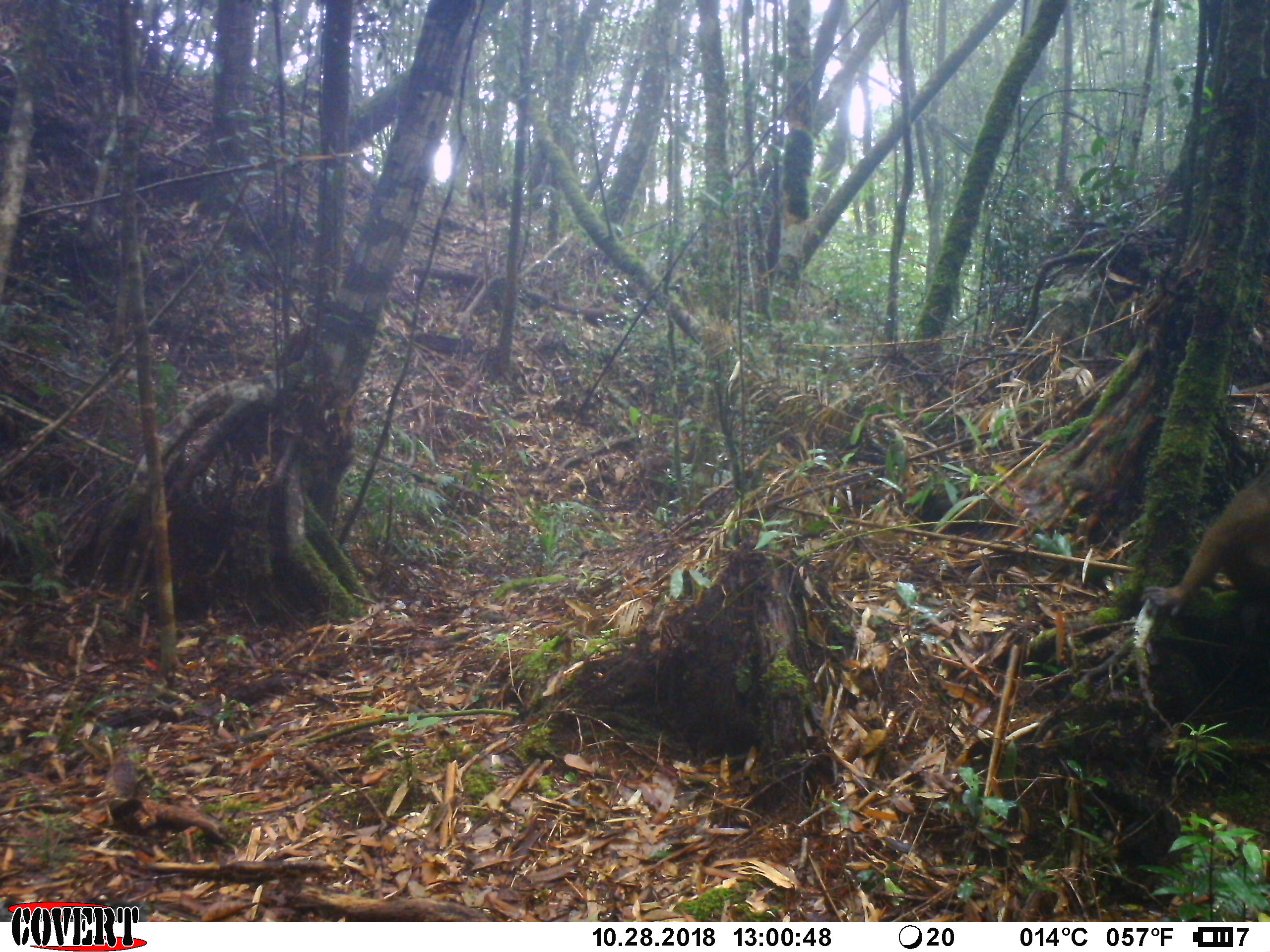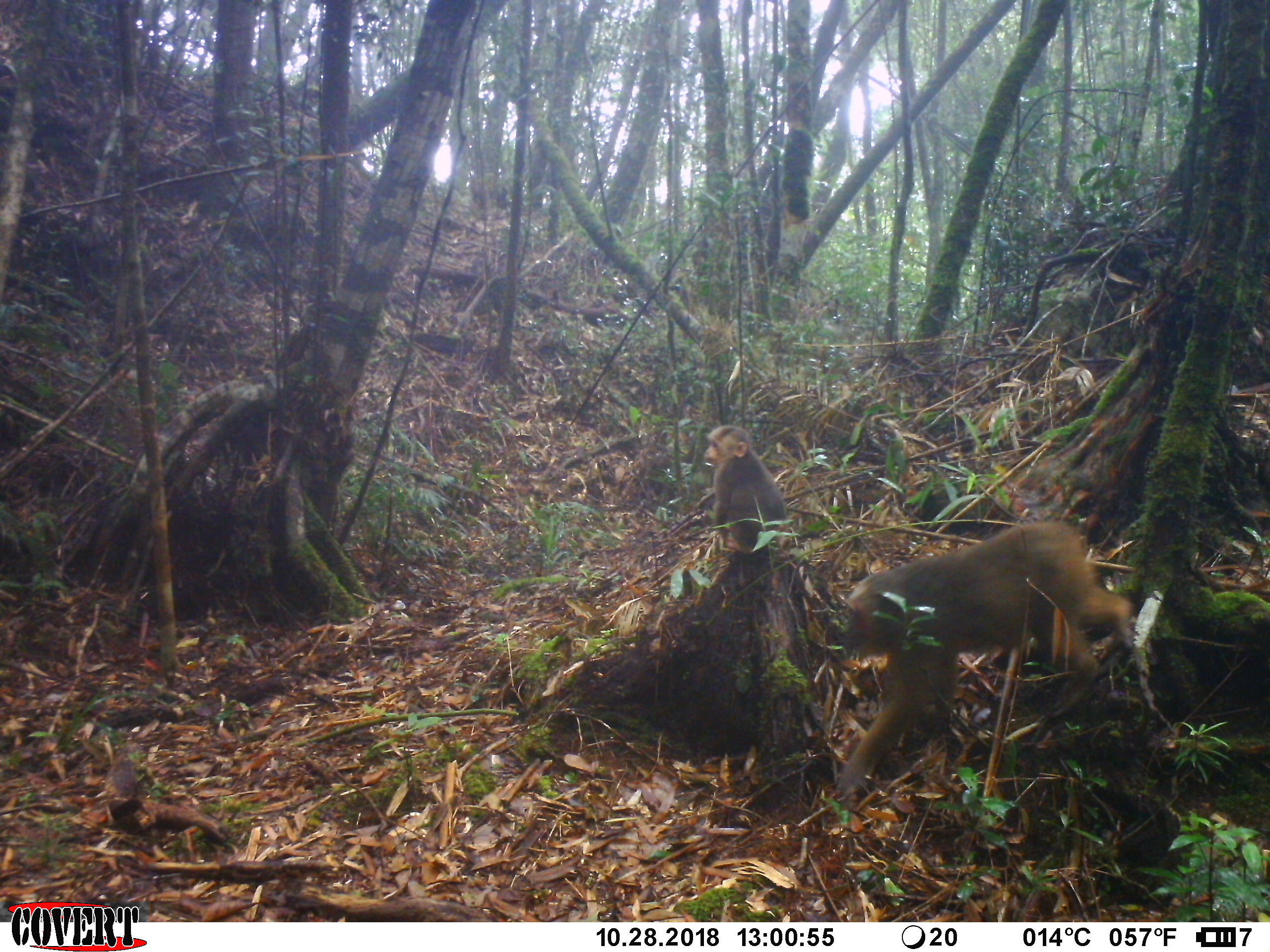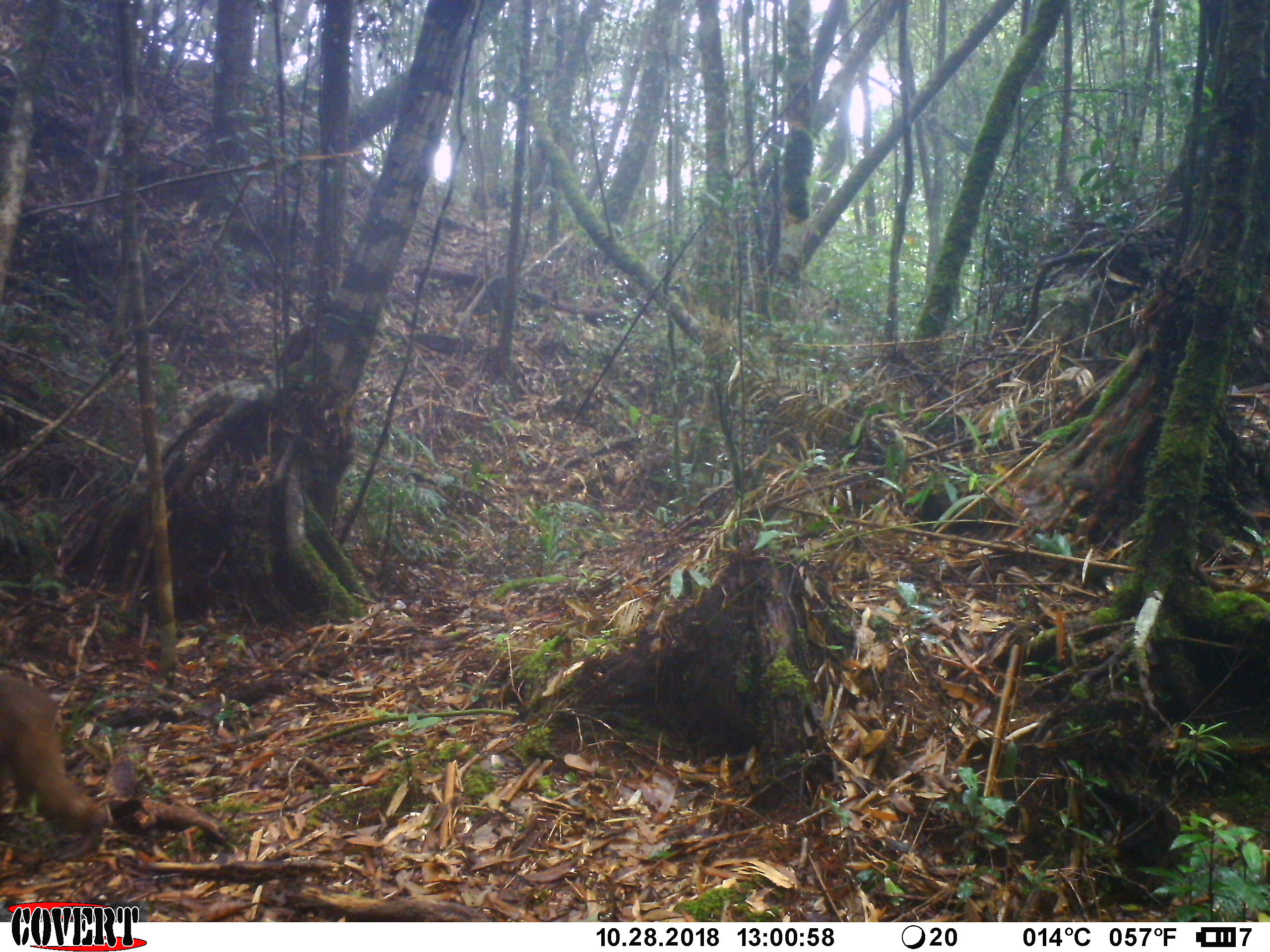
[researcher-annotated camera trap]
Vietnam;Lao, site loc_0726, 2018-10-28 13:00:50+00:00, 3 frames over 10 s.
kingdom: Animalia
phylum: Chordata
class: Mammalia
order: Primates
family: Cercopithecidae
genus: Macaca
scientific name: Macaca arctoides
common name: stump-tailed macaque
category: stump tailed macaque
Stump tailed macaque (stump-tailed macaque) (Macaca arctoides). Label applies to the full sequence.